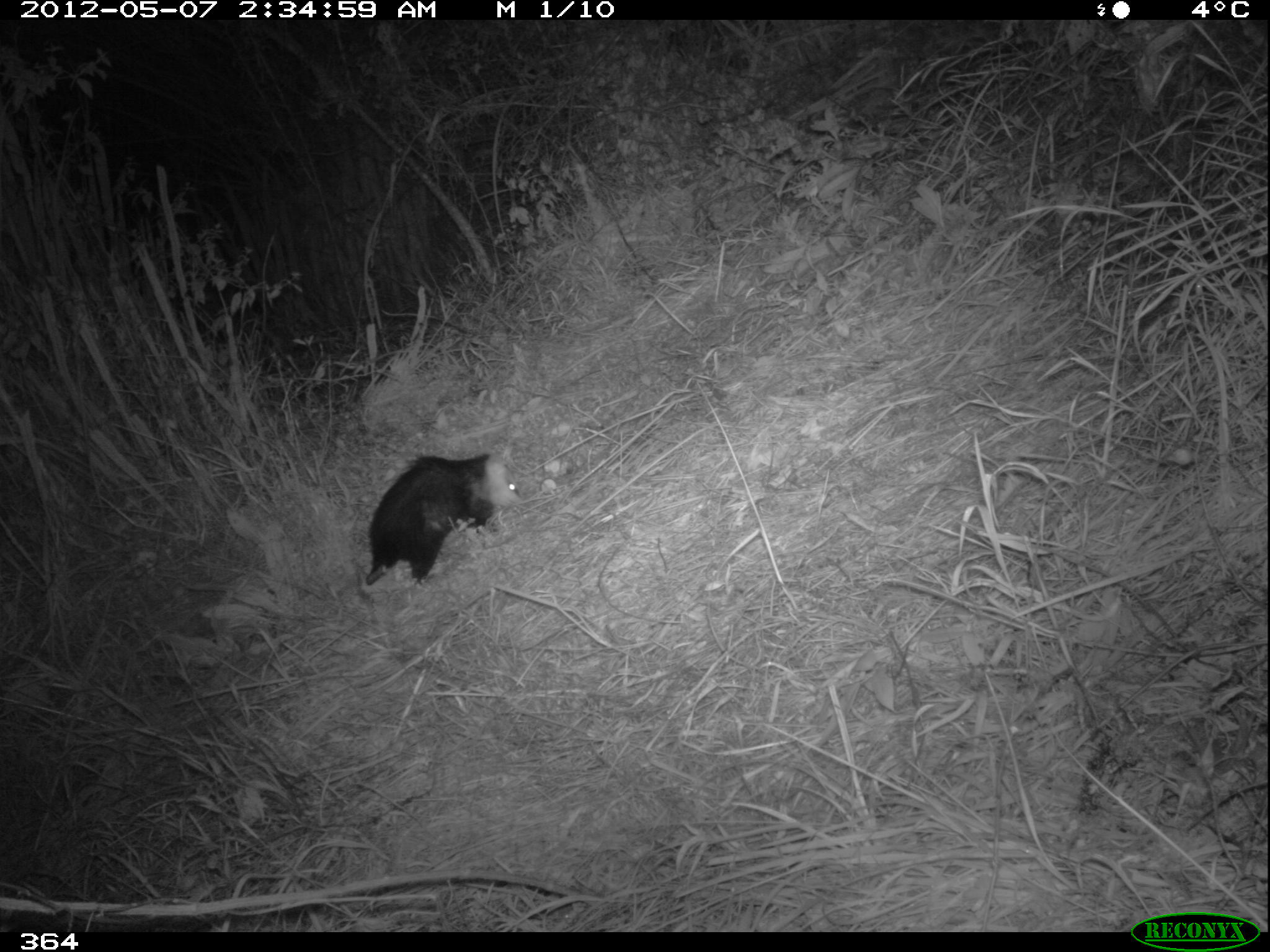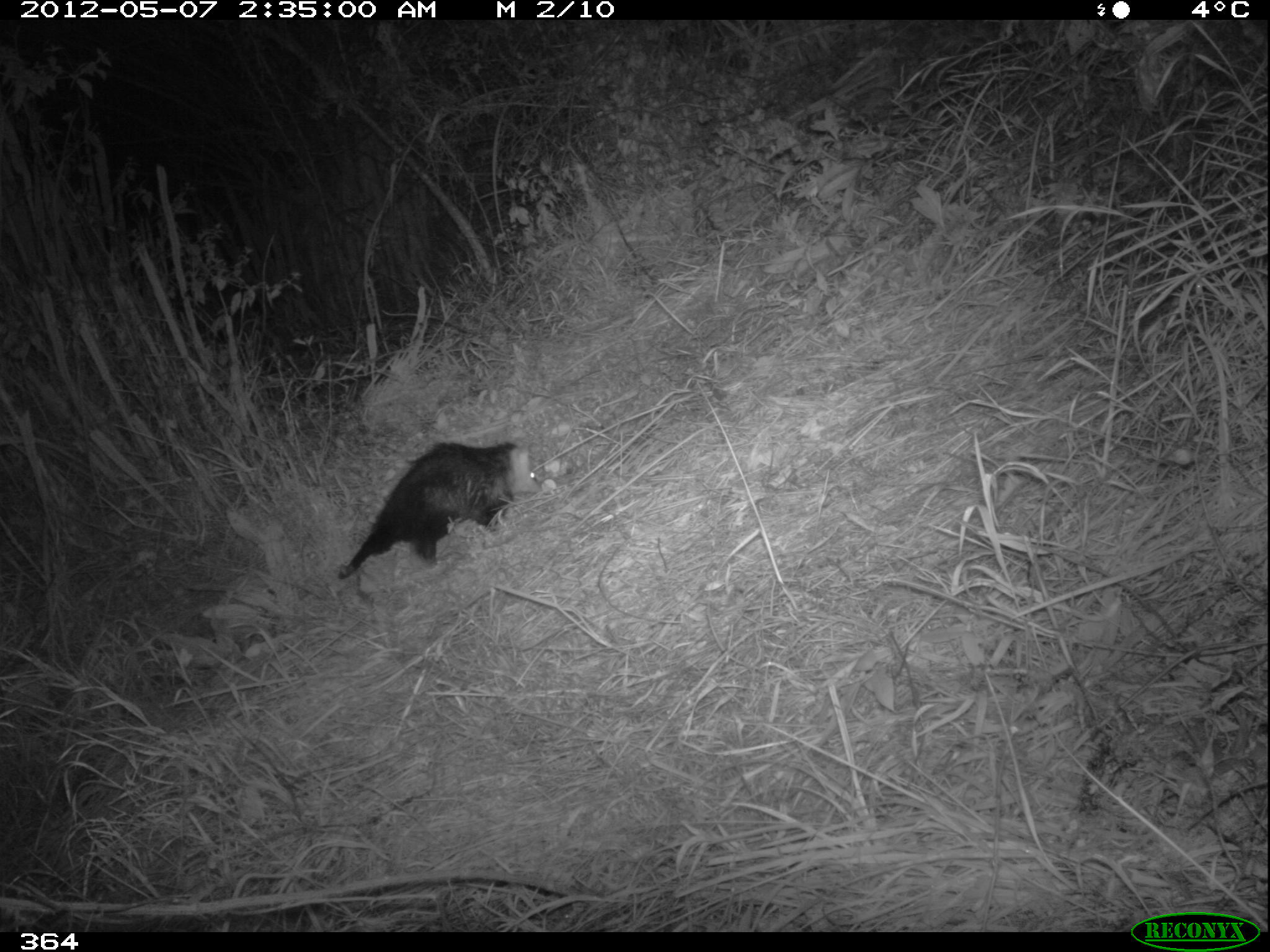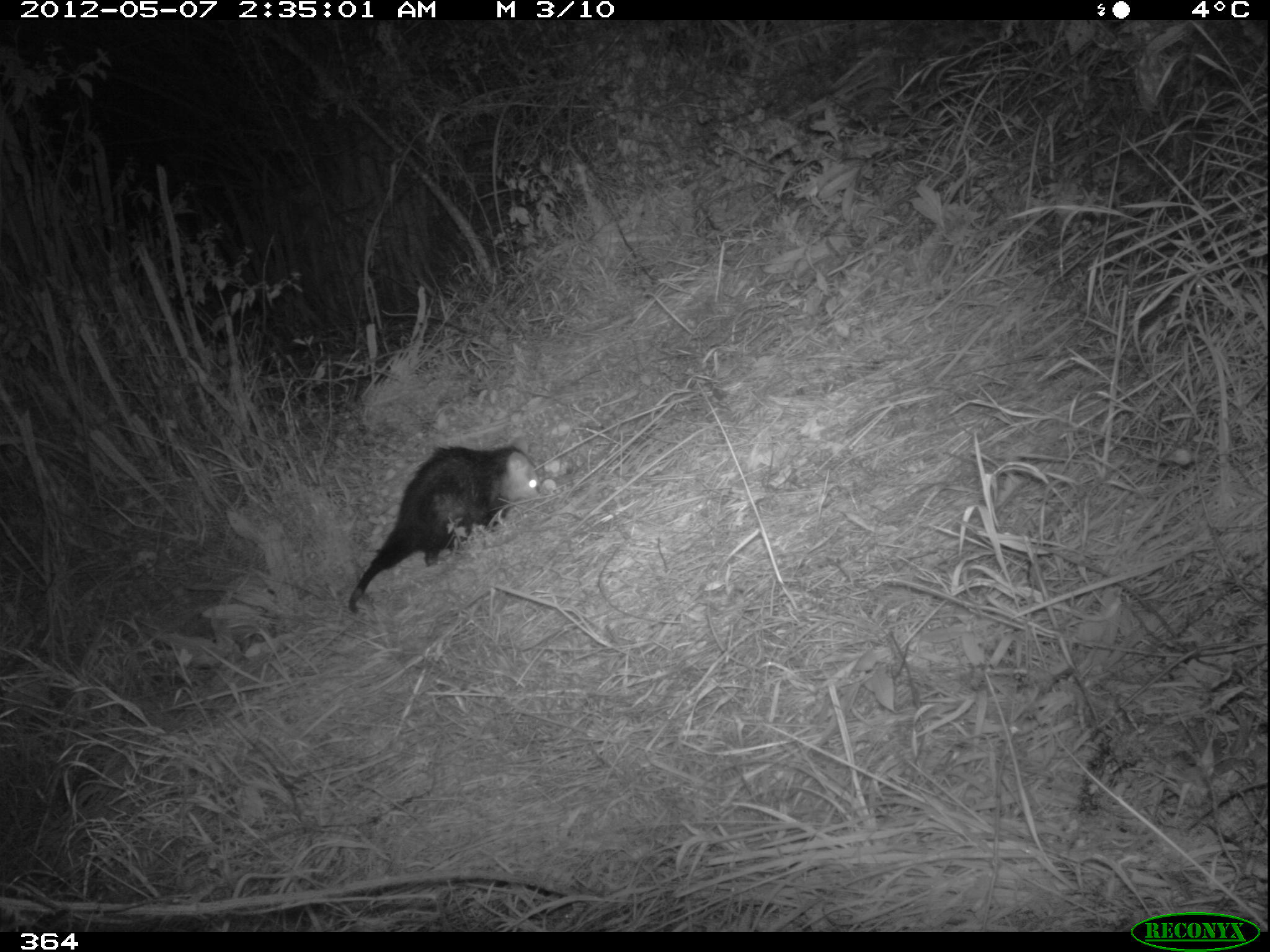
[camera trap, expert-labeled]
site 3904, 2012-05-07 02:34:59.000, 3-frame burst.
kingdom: Animalia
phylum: Chordata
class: Mammalia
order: Didelphimorphia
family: Didelphidae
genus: Didelphis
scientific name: Didelphis pernigra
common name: andean white-eared opossum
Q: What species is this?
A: Didelphis pernigra (andean white-eared opossum).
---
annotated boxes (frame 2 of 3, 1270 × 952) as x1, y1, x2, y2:
didelphis pernigra: 336, 439, 542, 580